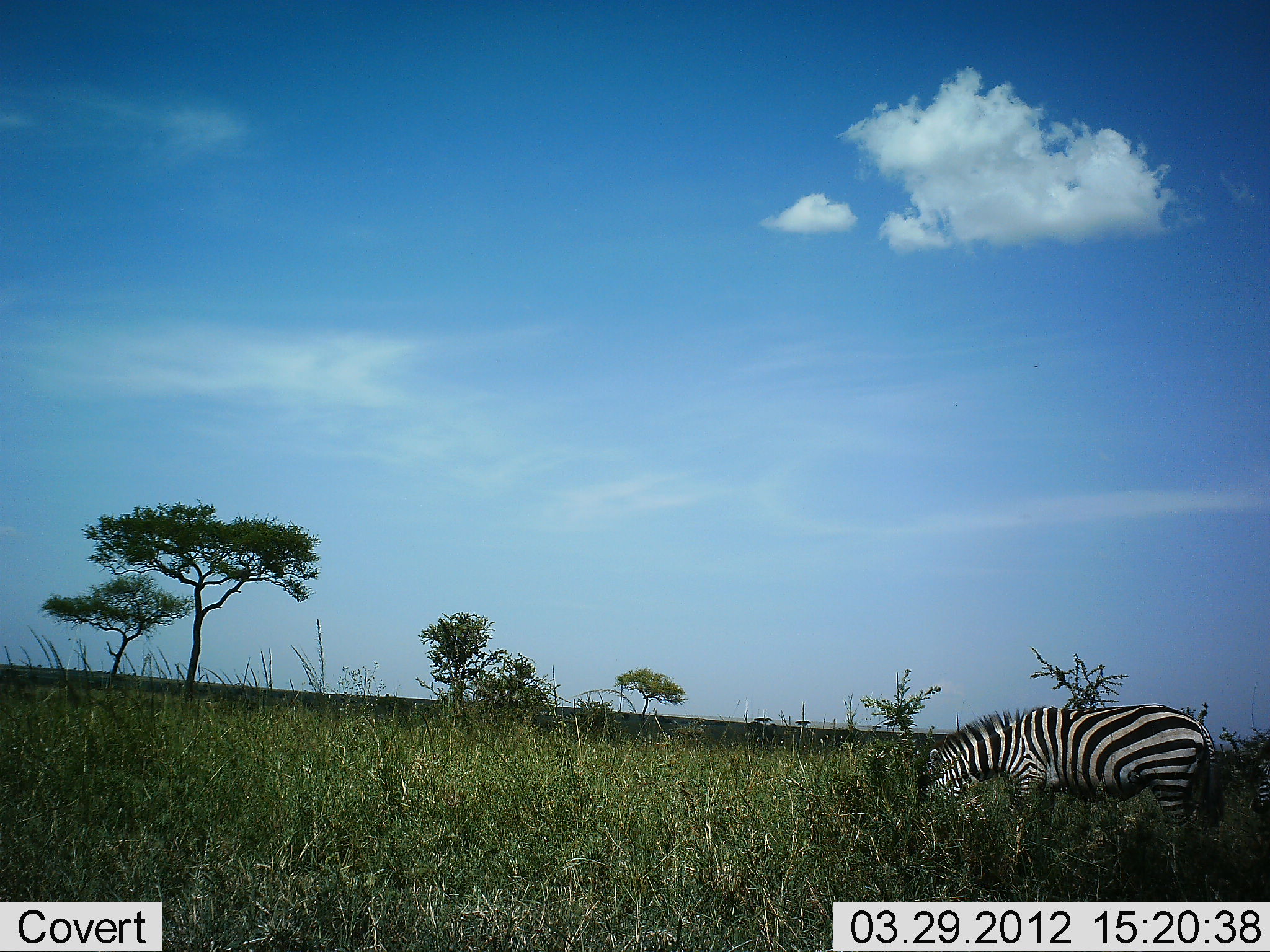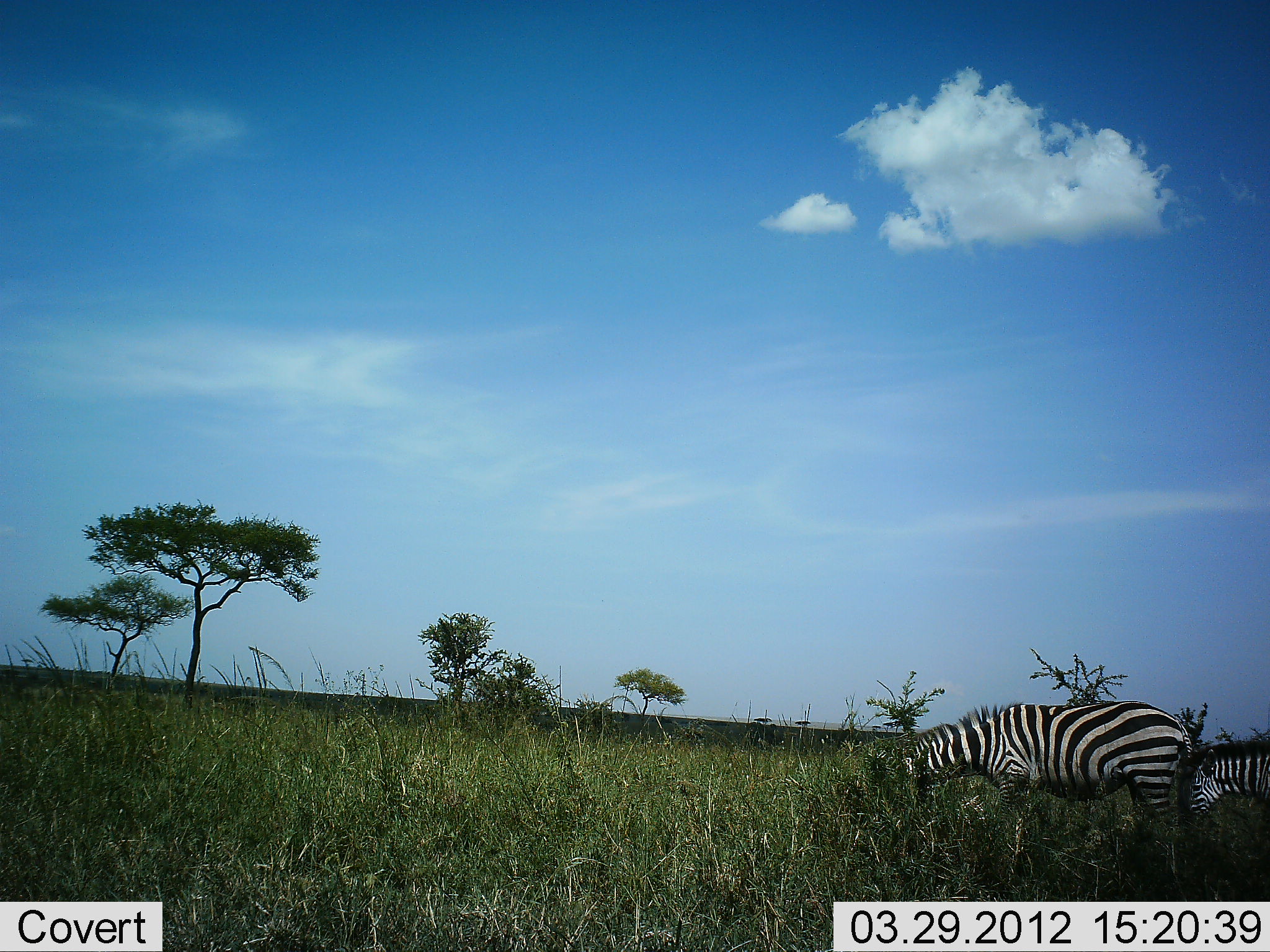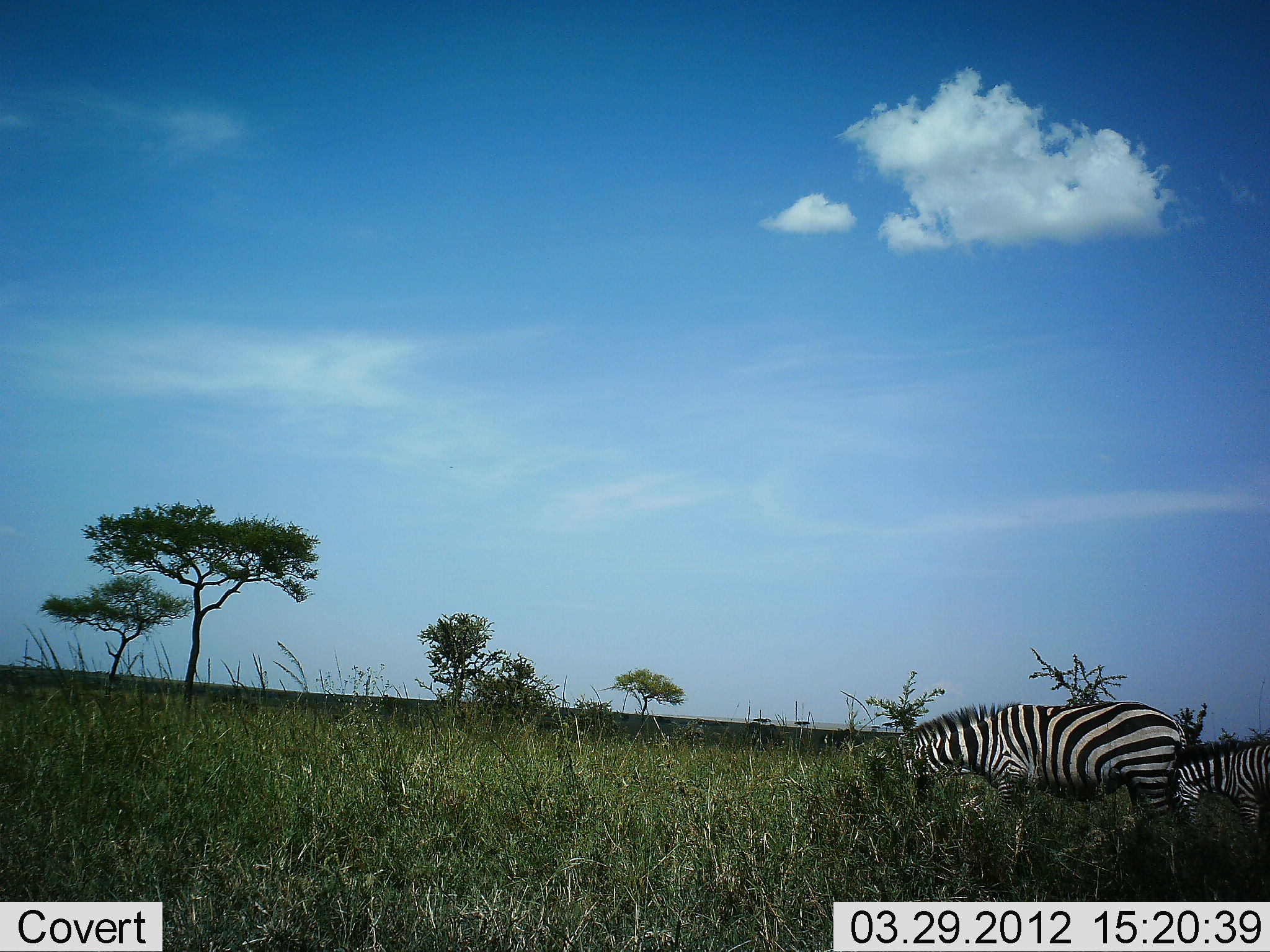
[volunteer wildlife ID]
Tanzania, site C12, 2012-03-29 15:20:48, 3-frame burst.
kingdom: Animalia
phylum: Chordata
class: Mammalia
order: Perissodactyla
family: Equidae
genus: Equus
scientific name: Equus quagga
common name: plains zebra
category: zebra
Zebra (plains zebra) (Equus quagga), count 2. Behavior (volunteer vote fractions): standing 40%, resting 0%, moving 27%, interacting 7%. Young present (vote fraction): 7%. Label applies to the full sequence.